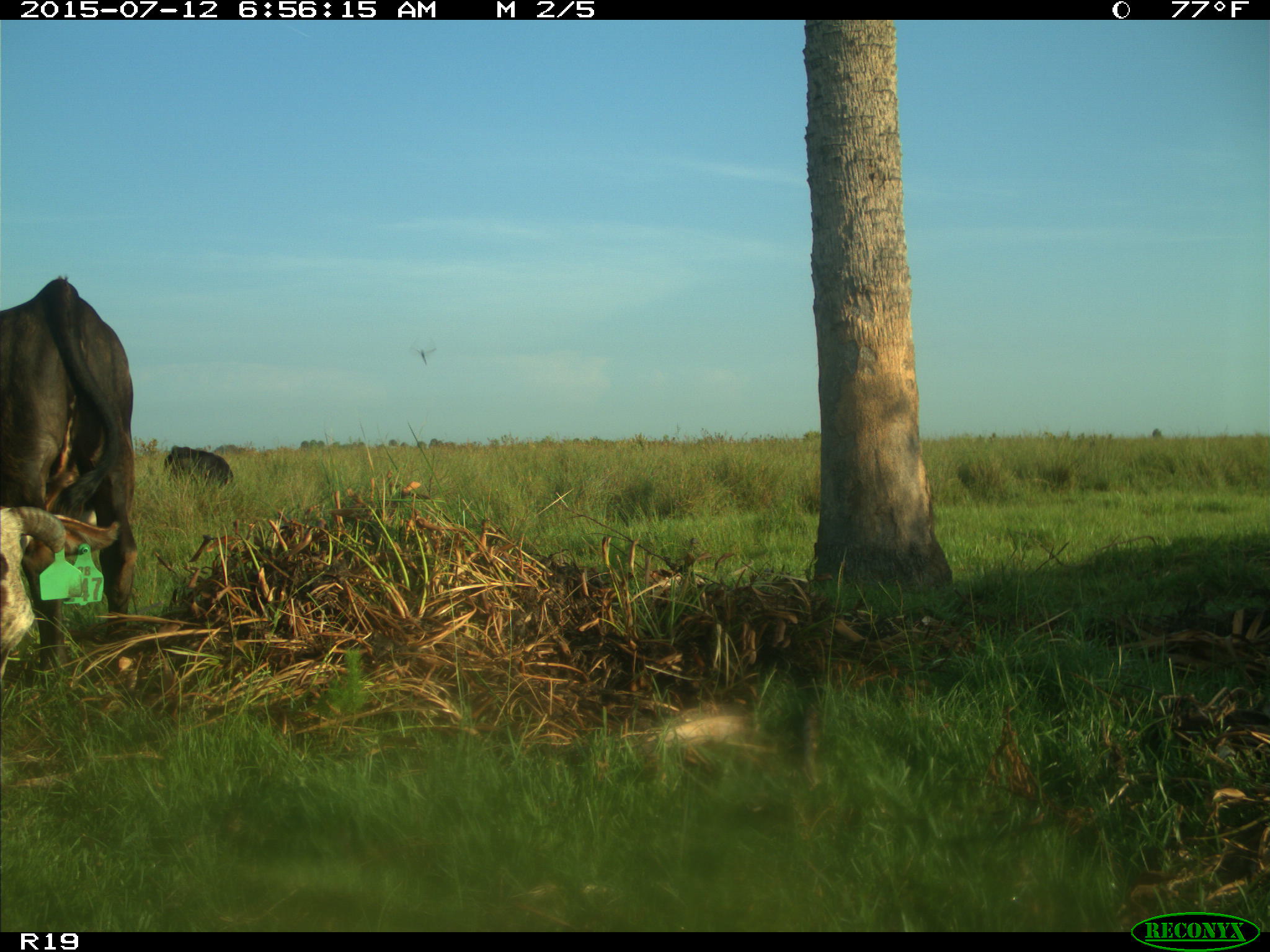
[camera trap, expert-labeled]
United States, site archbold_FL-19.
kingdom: Animalia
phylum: Chordata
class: Mammalia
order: Artiodactyla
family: Bovidae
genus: Bos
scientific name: Bos taurus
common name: domestic cow